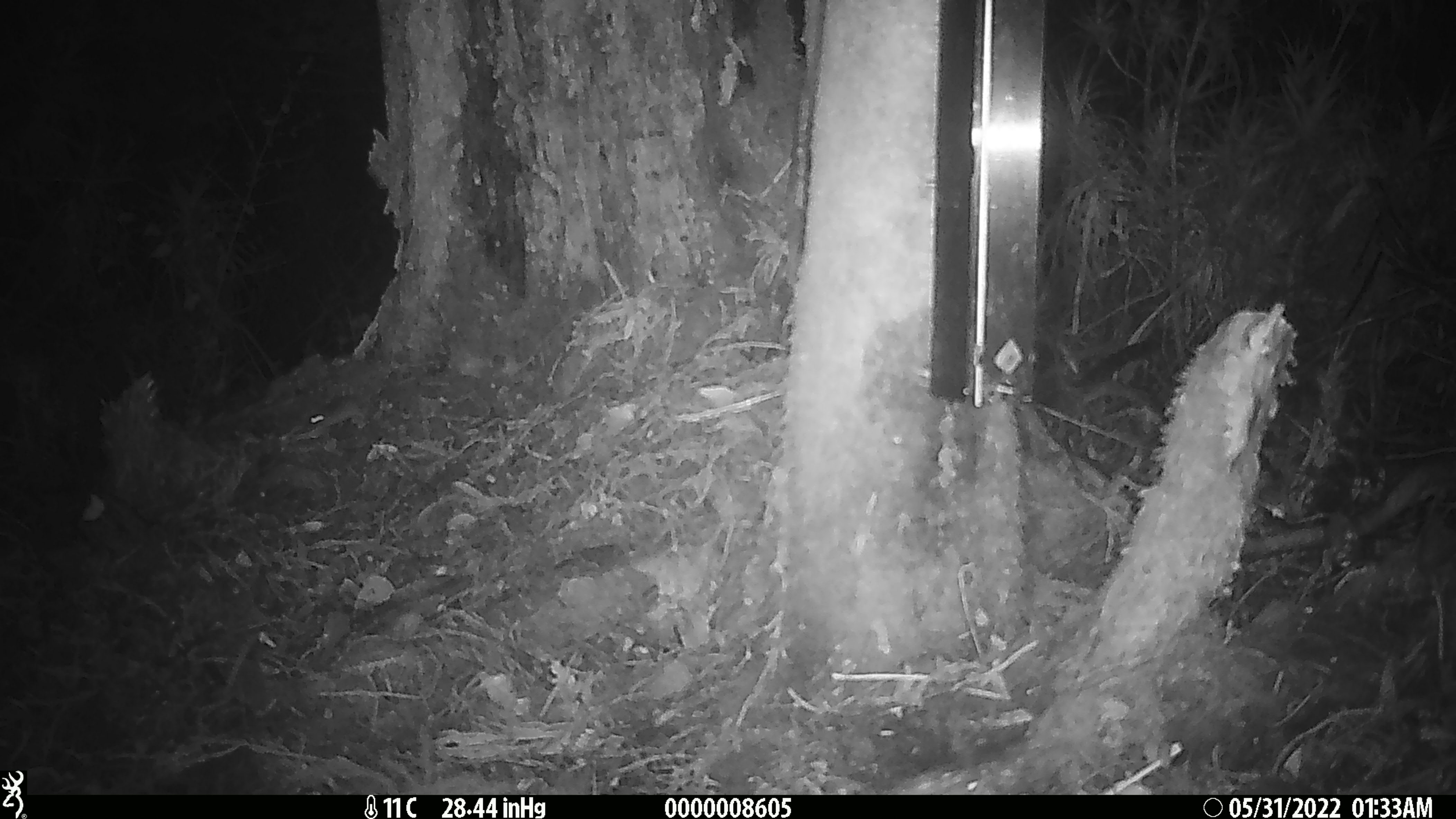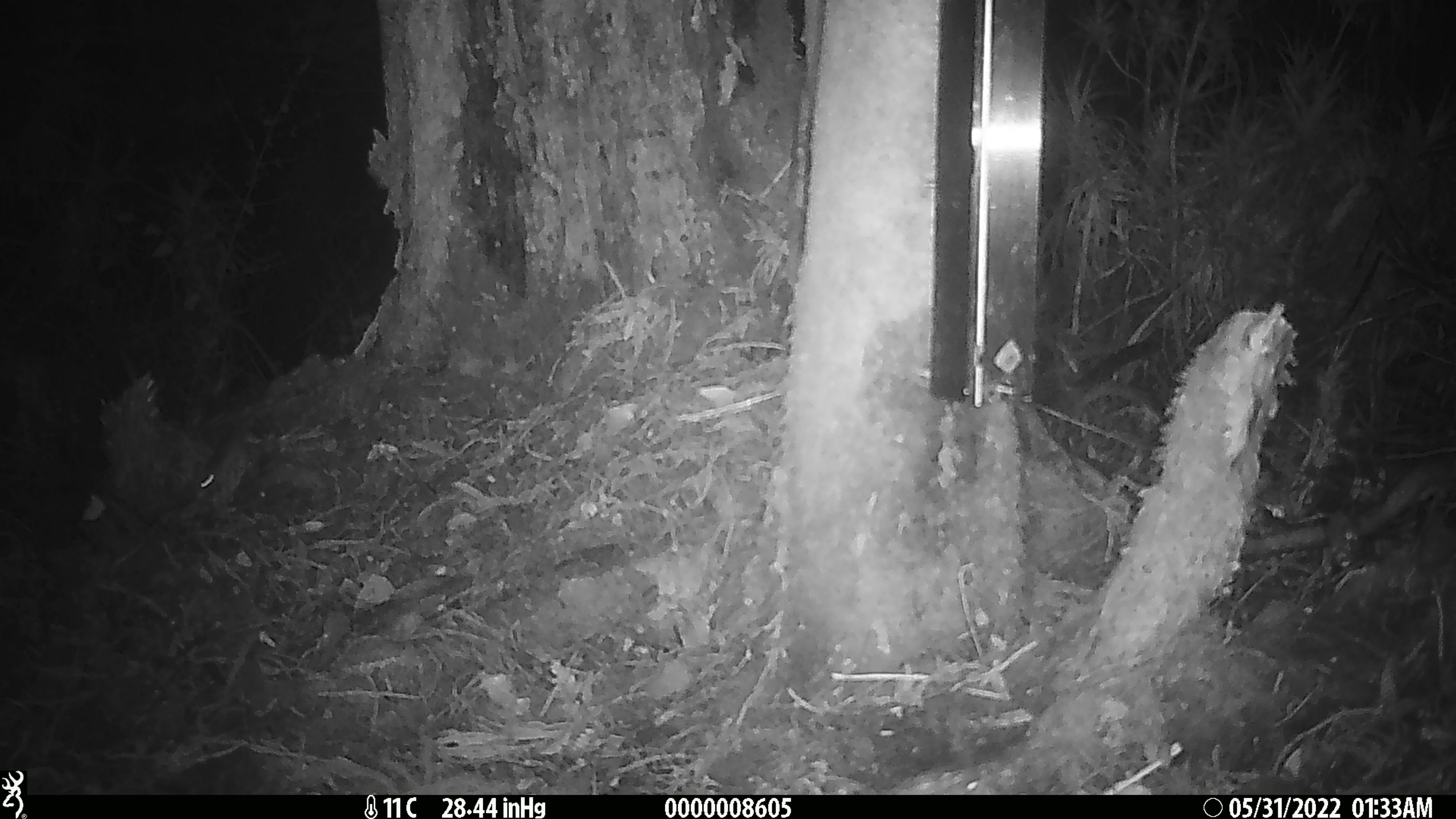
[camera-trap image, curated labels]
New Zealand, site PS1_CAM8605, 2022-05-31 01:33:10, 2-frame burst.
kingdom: Animalia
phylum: Chordata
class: Mammalia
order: Rodentia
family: Muridae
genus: Mus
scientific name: Mus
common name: mouse